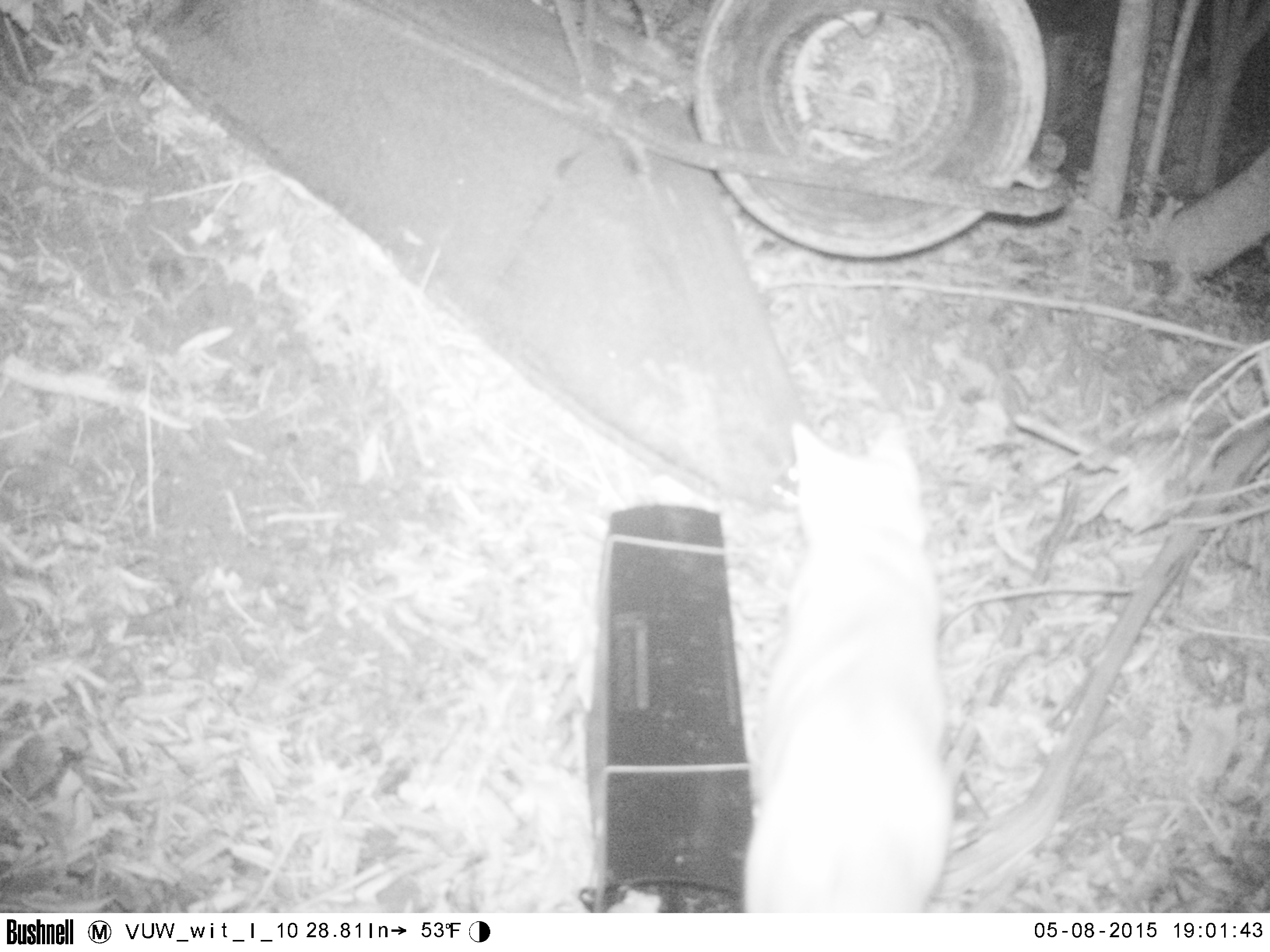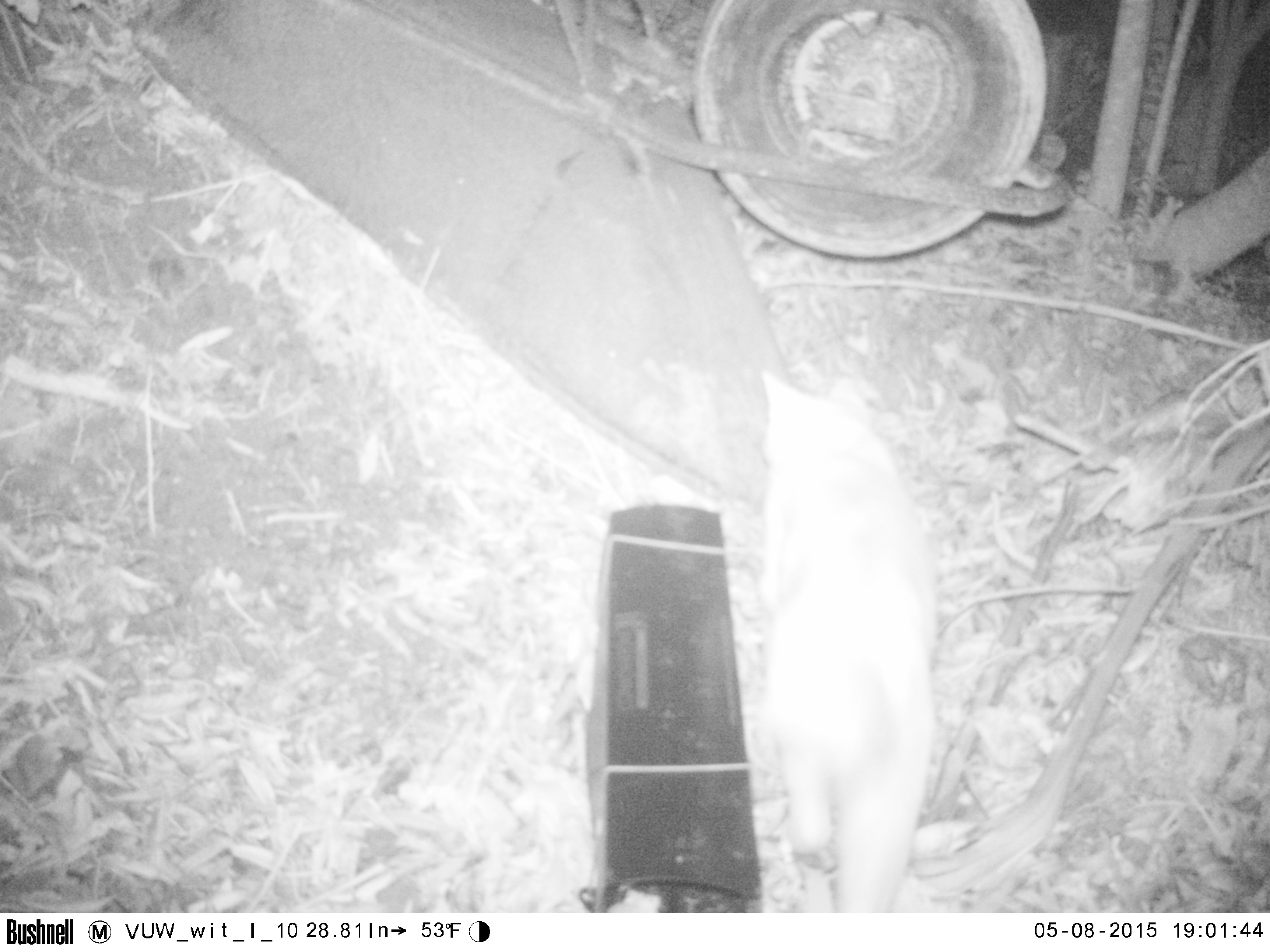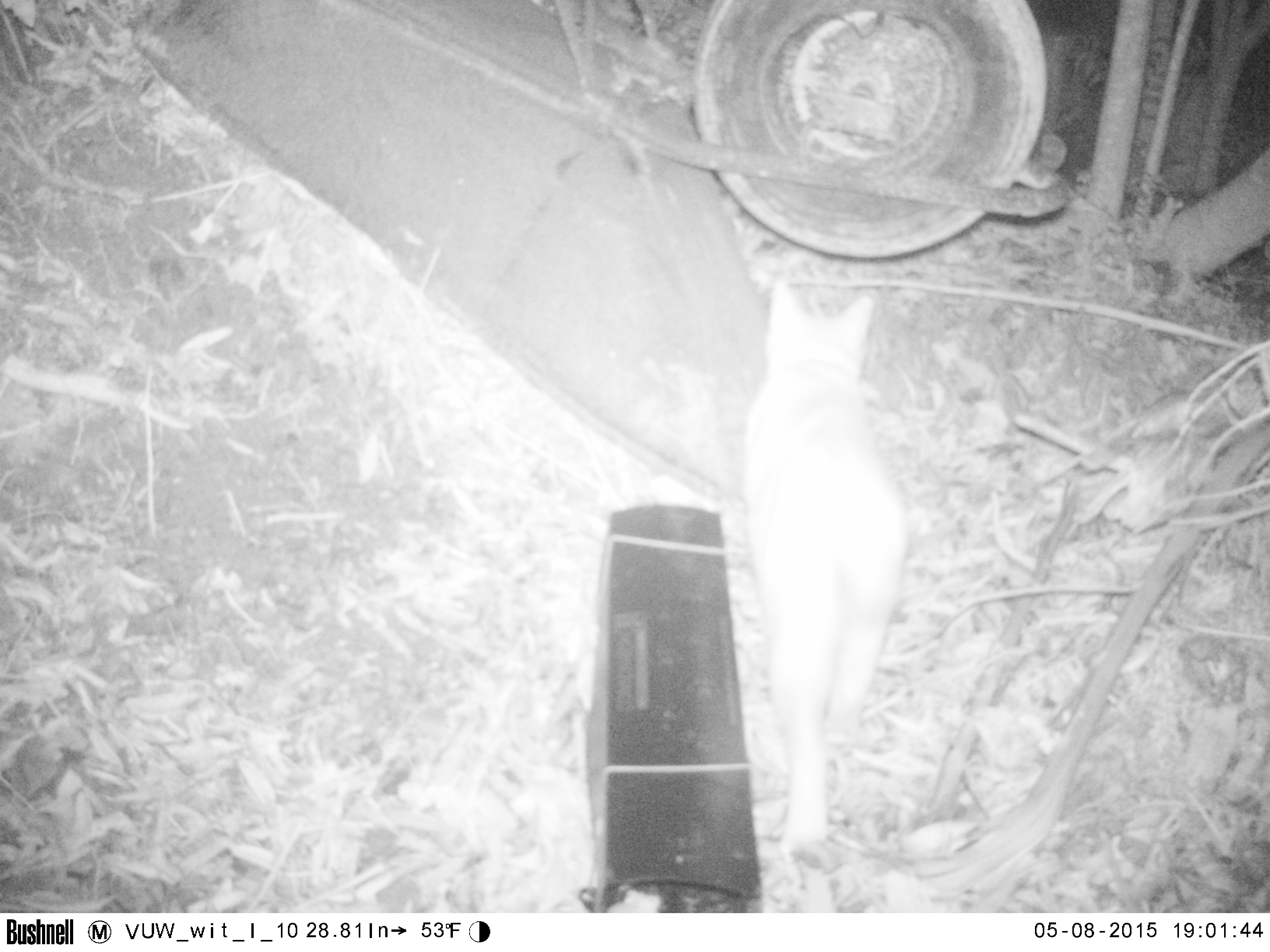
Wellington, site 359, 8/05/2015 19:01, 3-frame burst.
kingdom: Animalia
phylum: Chordata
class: Mammalia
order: Carnivora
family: Felidae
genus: Felis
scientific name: Felis catus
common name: cat